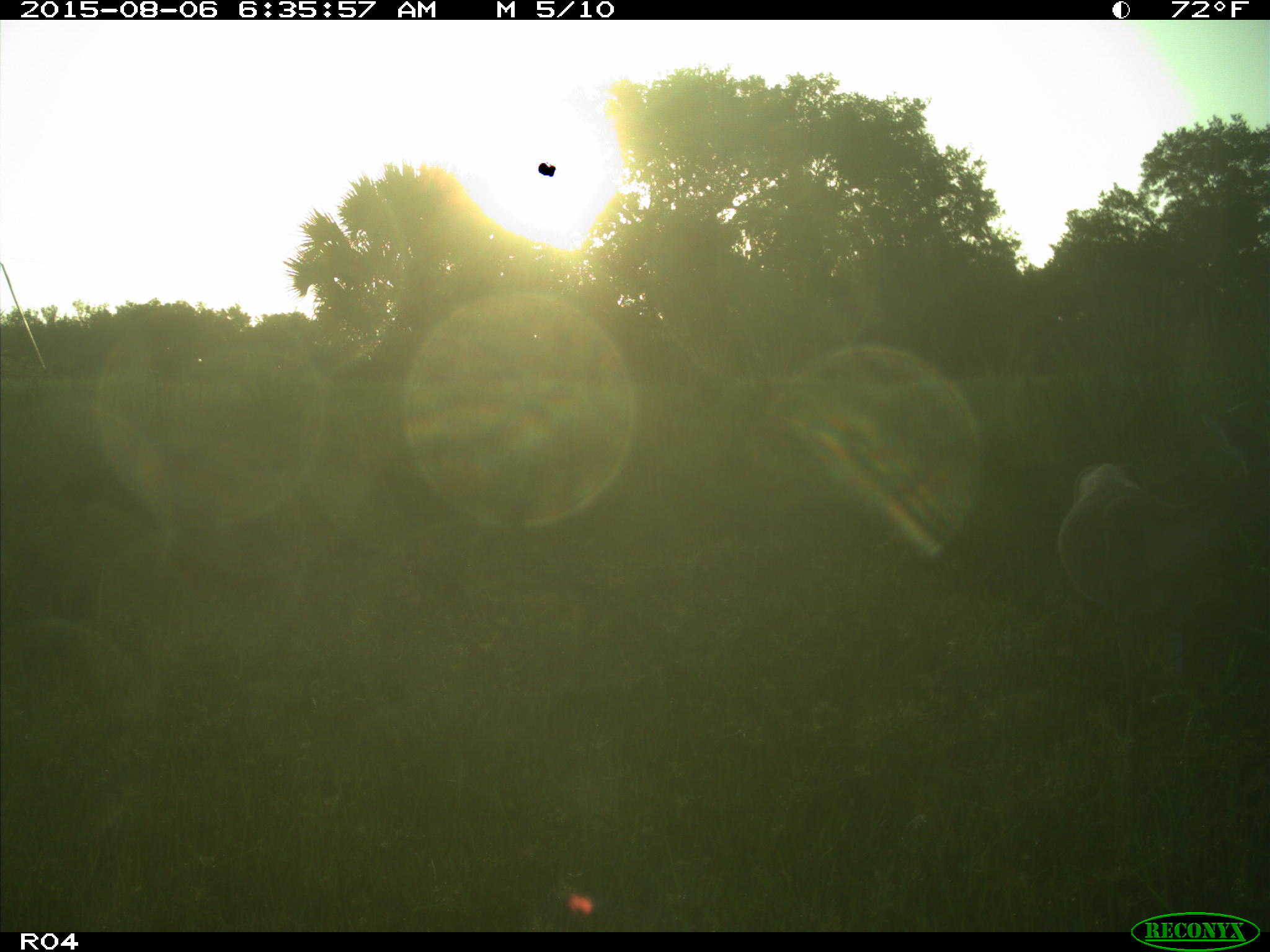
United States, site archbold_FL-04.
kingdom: Animalia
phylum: Chordata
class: Mammalia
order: Artiodactyla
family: Cervidae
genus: Odocoileus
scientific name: Odocoileus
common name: deer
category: unidentified deer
Unidentified deer (deer) (Odocoileus).